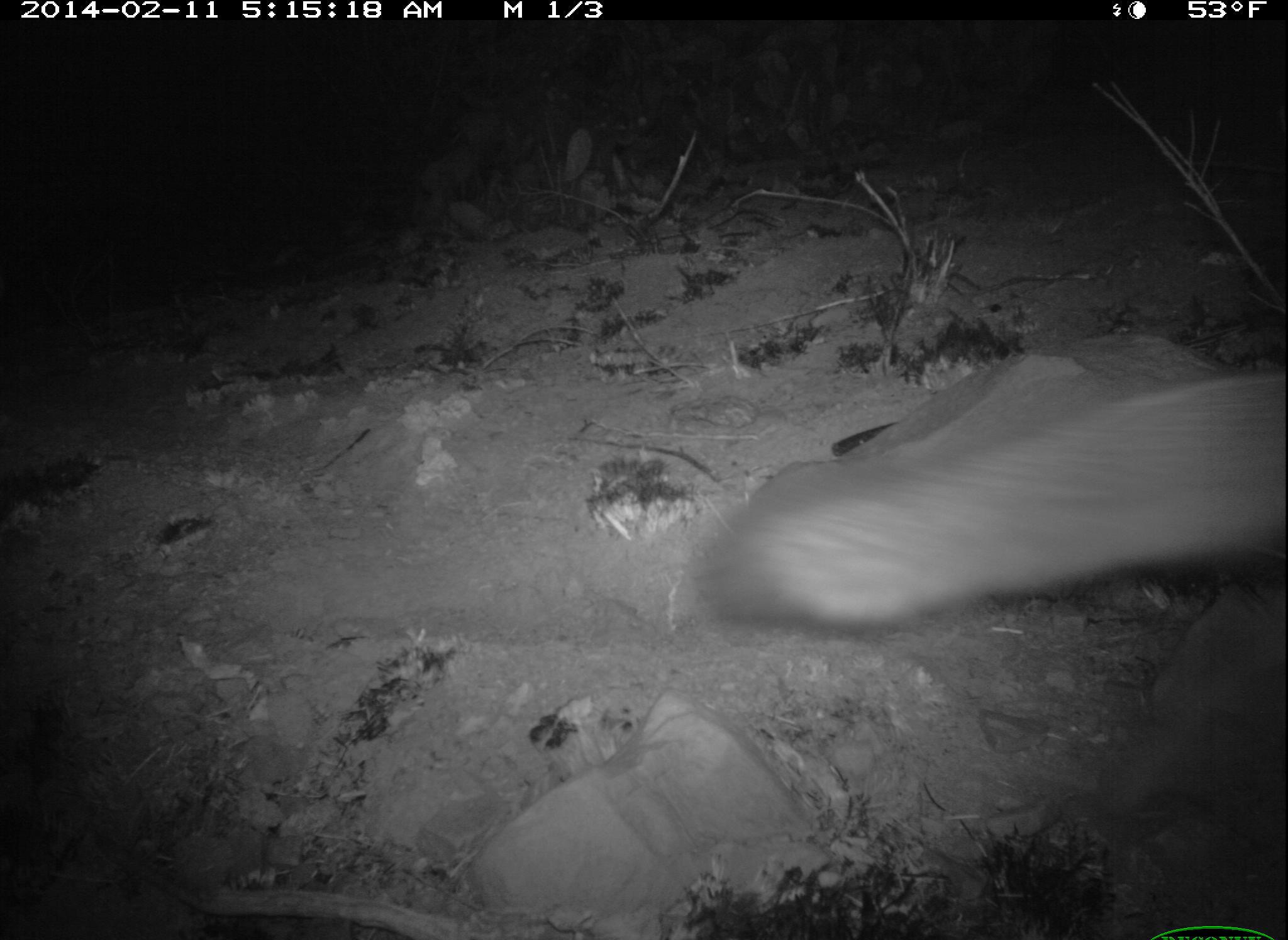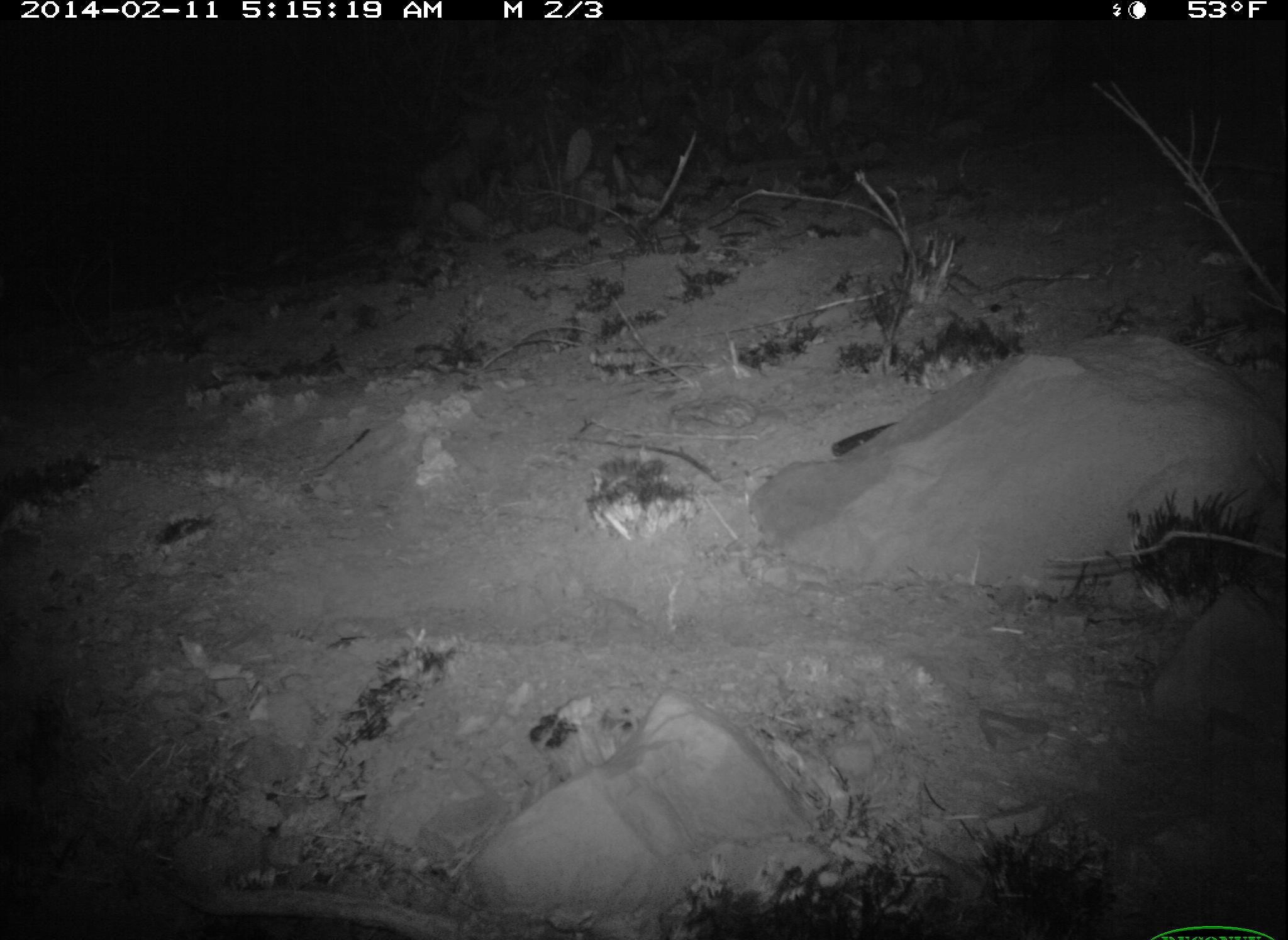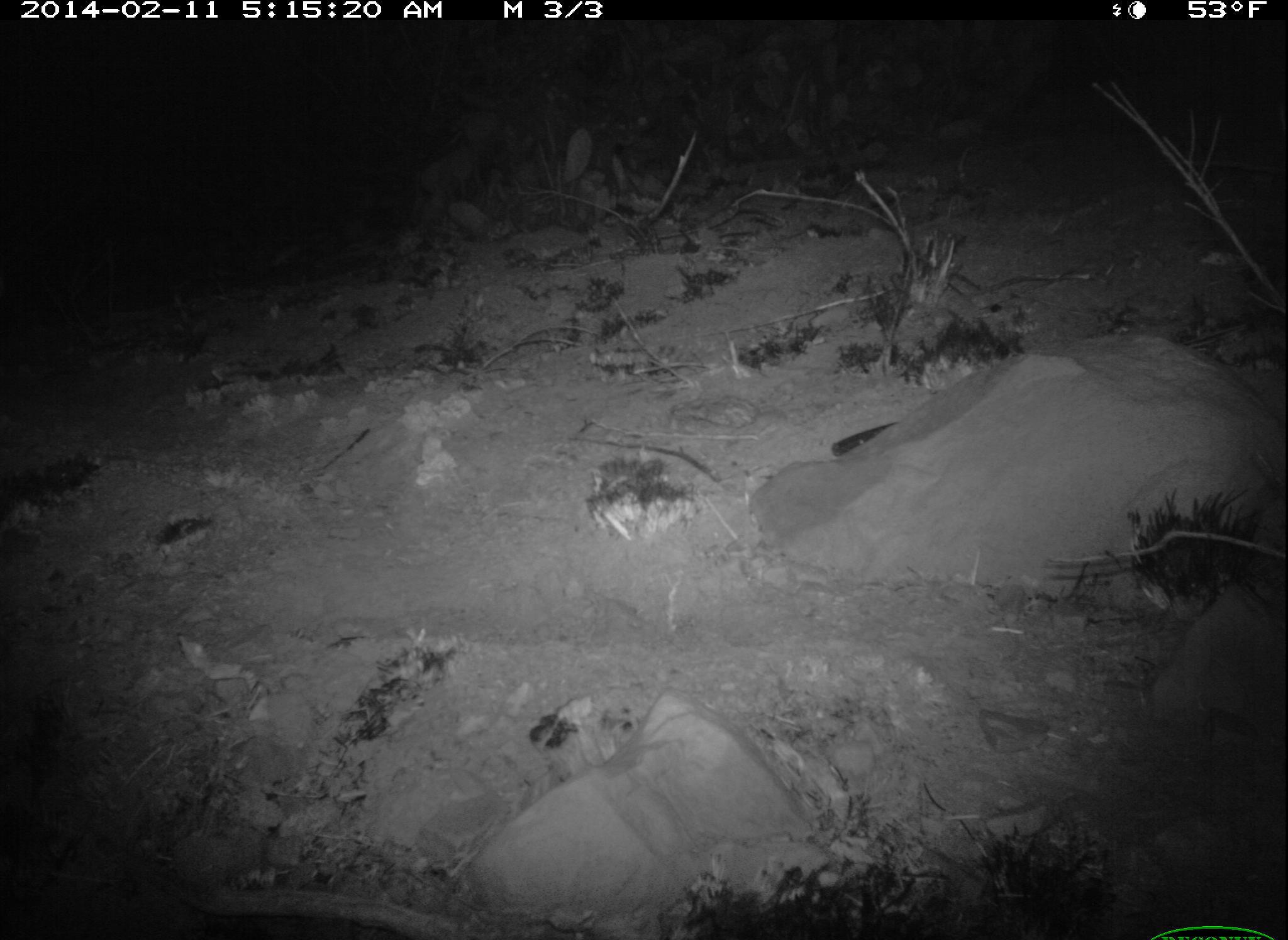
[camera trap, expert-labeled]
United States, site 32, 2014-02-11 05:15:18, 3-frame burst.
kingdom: Animalia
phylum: Chordata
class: Mammalia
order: Carnivora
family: Canidae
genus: Urocyon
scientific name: Urocyon cinereoargenteus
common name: gray fox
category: fox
Fox (gray fox) (Urocyon cinereoargenteus).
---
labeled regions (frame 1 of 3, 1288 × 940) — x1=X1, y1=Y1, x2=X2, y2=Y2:
fox: x1=705, y1=380, x2=1288, y2=633